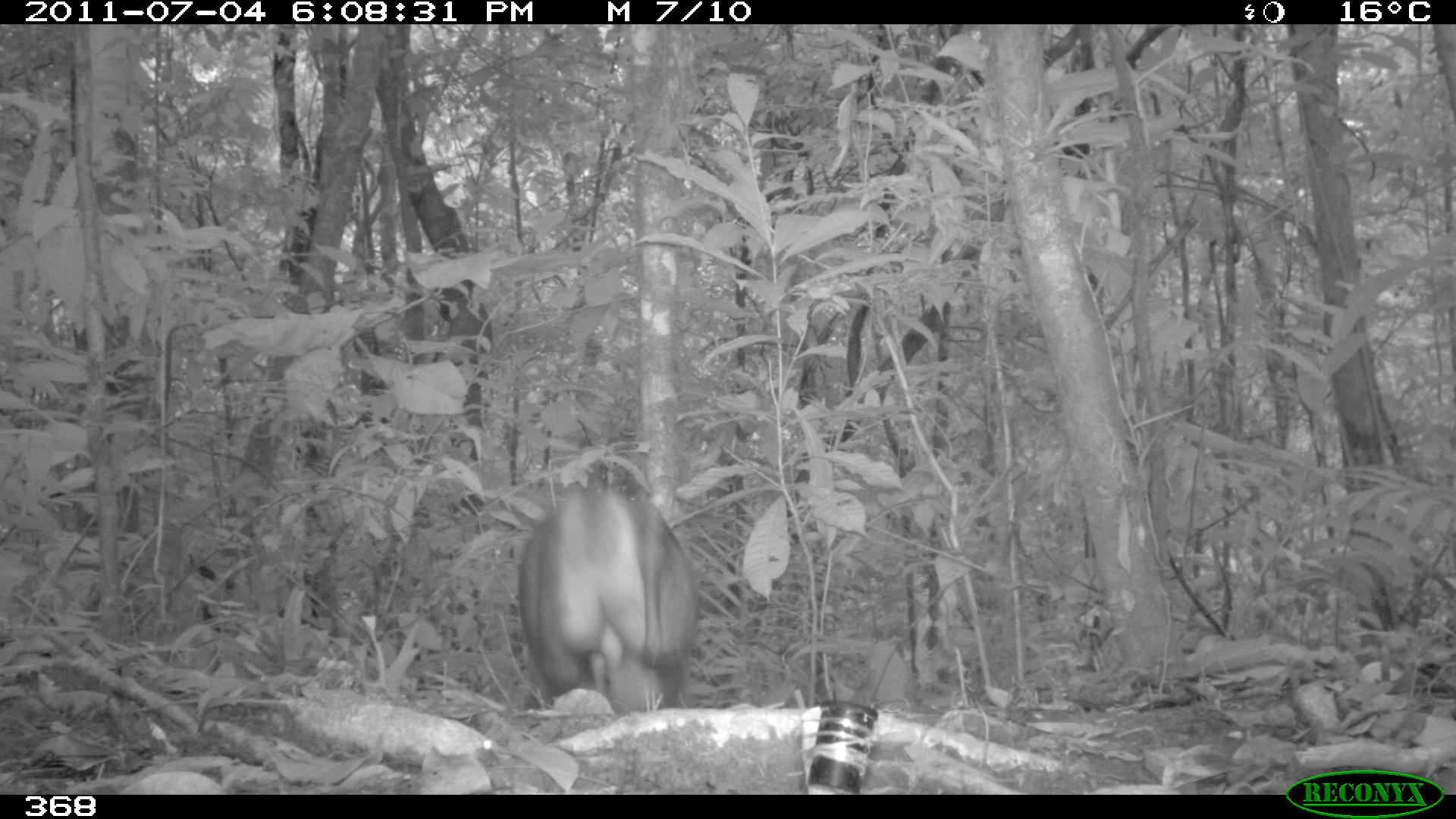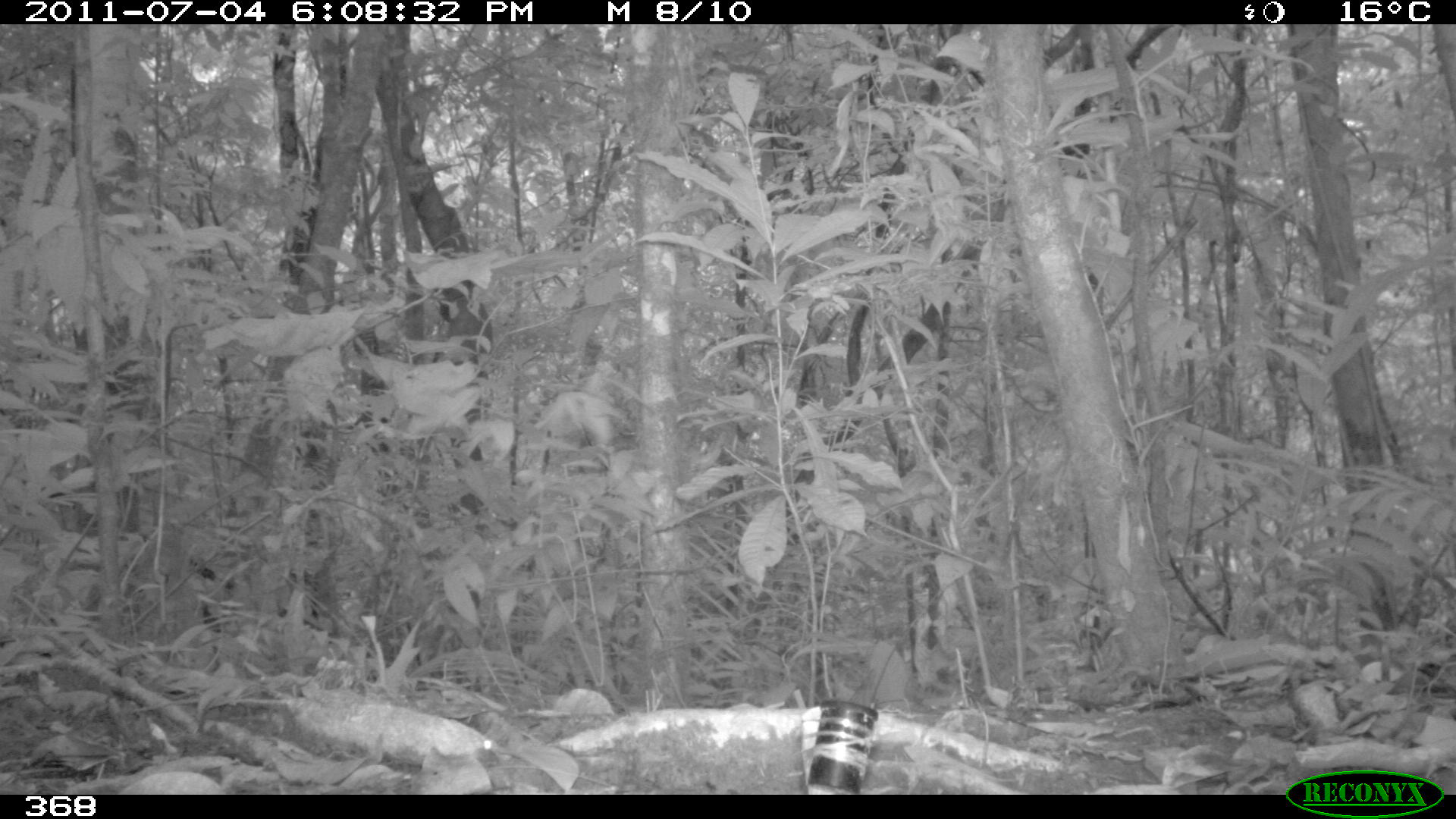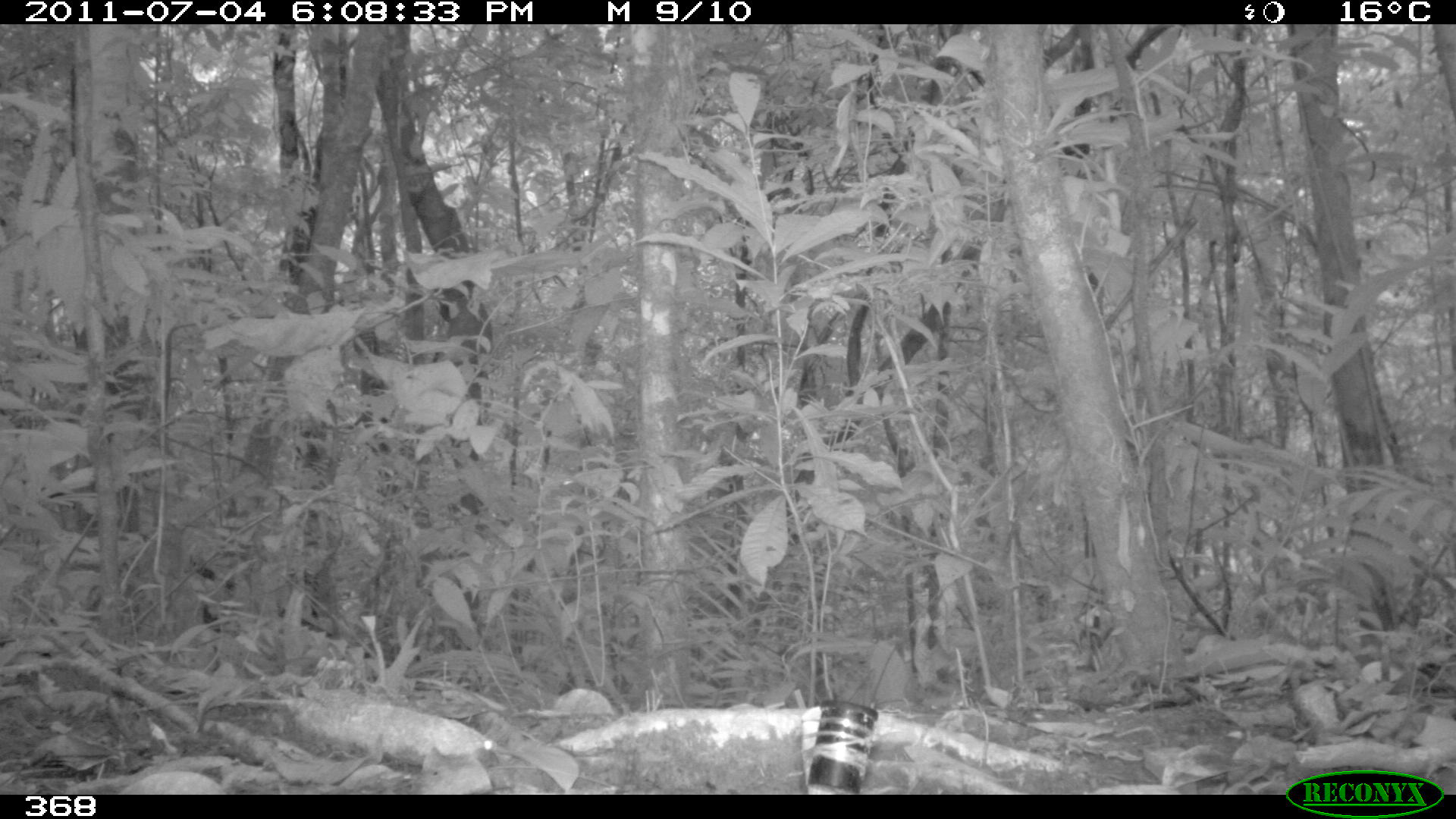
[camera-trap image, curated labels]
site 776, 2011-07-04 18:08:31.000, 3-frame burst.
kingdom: Animalia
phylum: Chordata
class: Mammalia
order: Artiodactyla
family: Cervidae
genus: Mazama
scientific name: Mazama americana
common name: red brocket